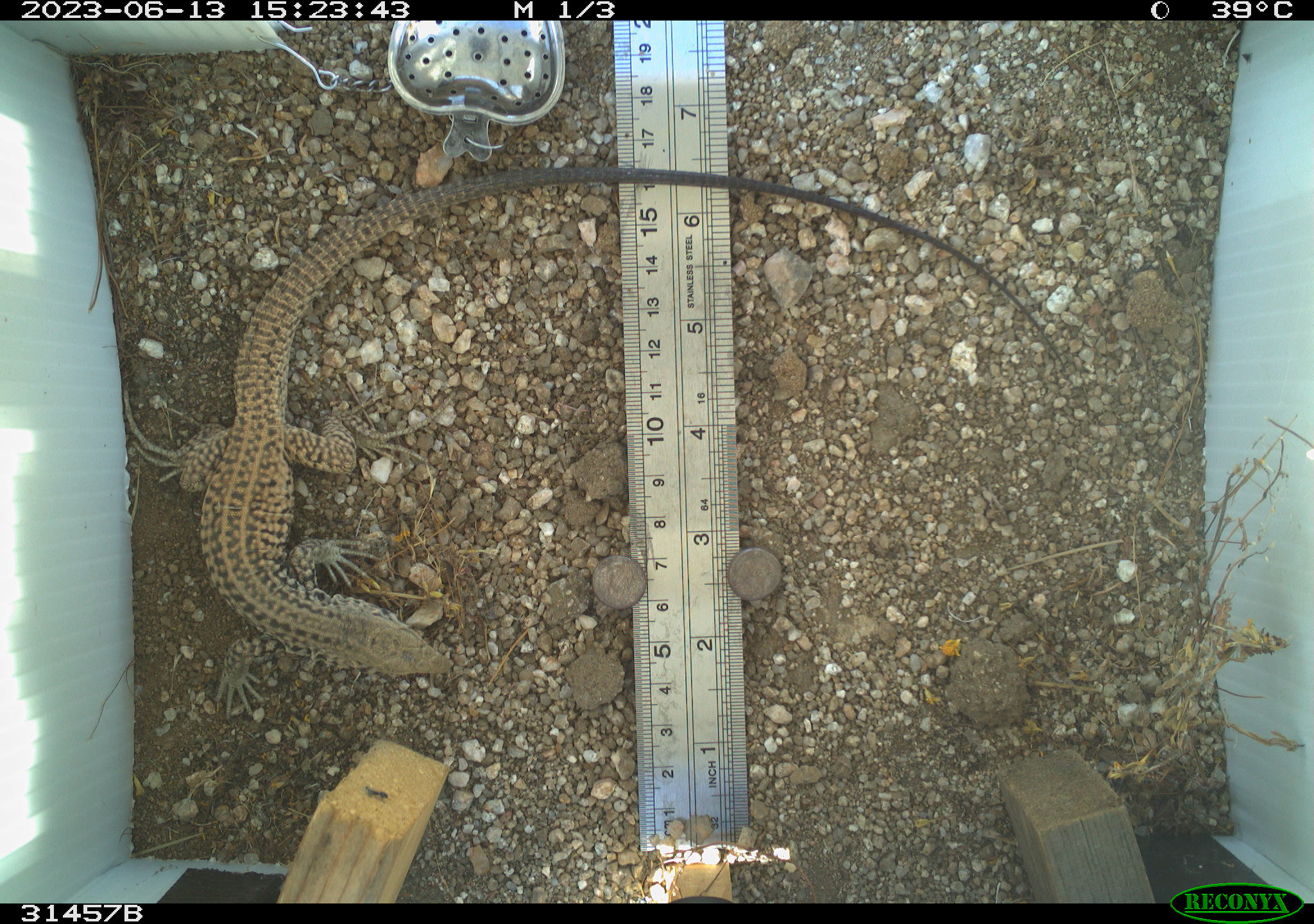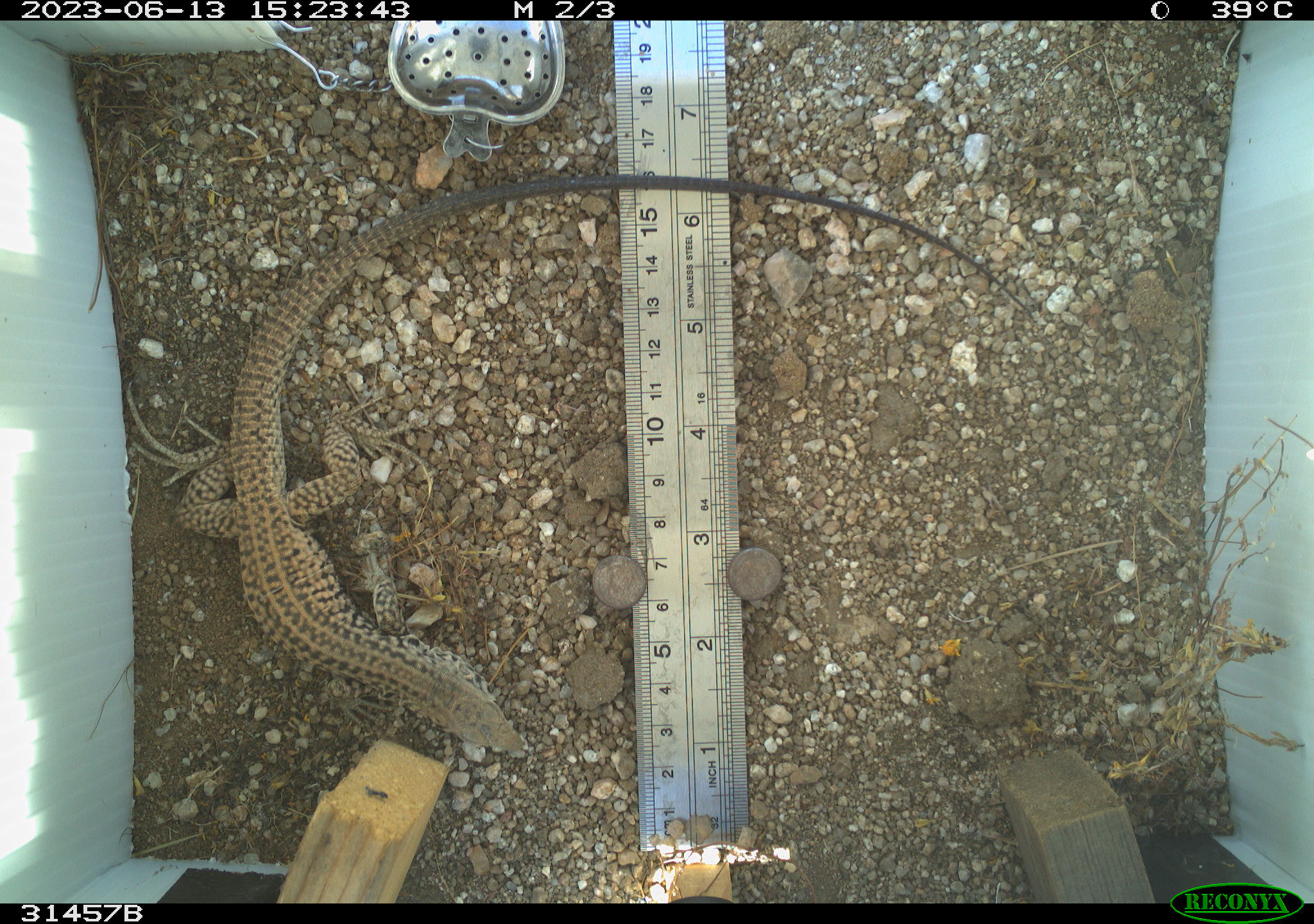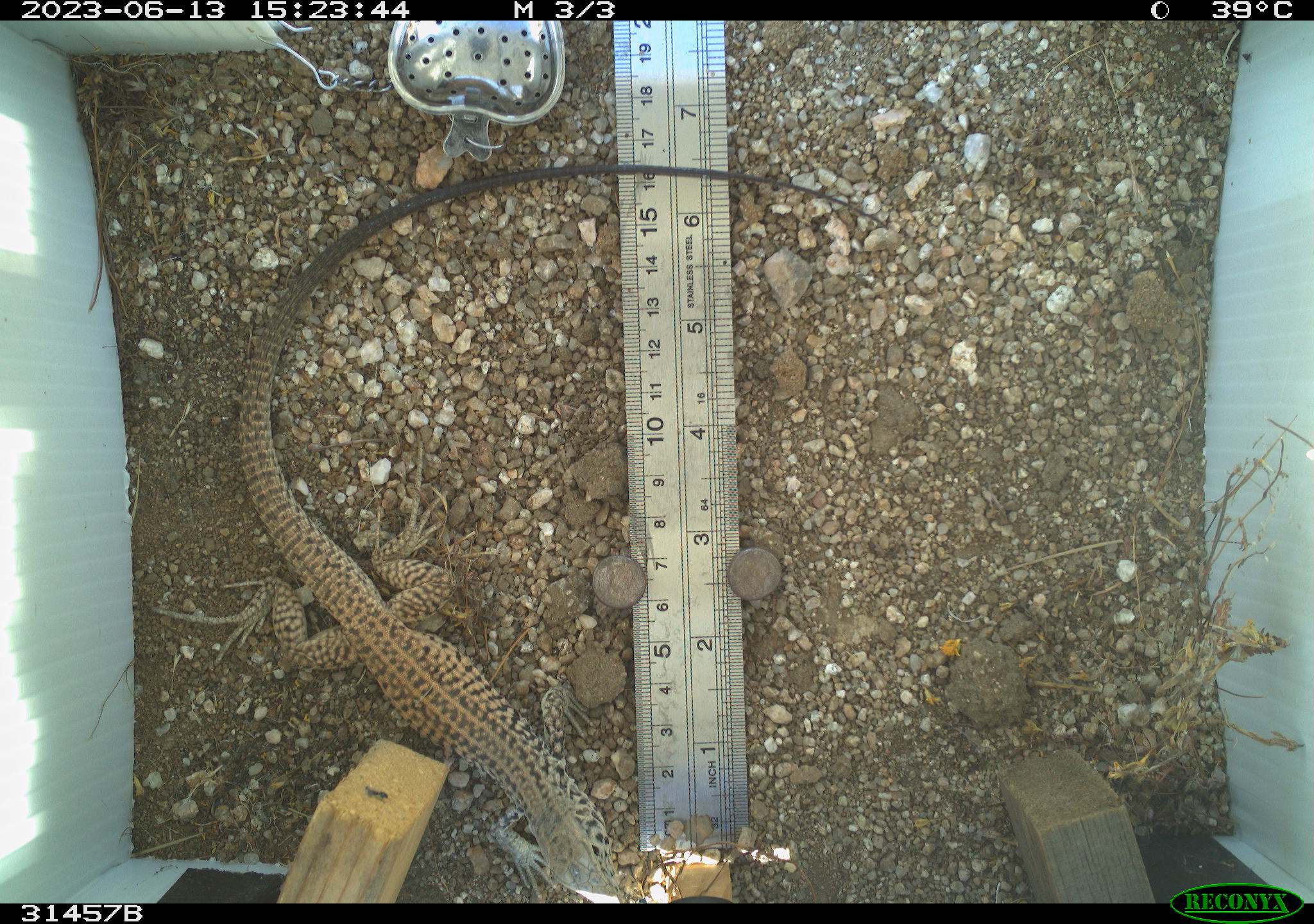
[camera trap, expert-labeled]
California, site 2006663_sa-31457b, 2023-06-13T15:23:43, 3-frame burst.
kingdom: Animalia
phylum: Chordata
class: Mammalia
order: Rodentia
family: Heteromyidae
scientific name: Heteromyidae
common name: kangaroo rats and pocket mice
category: heteromyidae family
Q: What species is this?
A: Heteromyidae family (kangaroo rats and pocket mice) (Heteromyidae).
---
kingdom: Animalia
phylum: Chordata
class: Reptilia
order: Squamata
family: Teiidae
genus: Aspidoscelis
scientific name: Aspidoscelis tigris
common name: western whiptail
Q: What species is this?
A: Western whiptail (Aspidoscelis tigris).